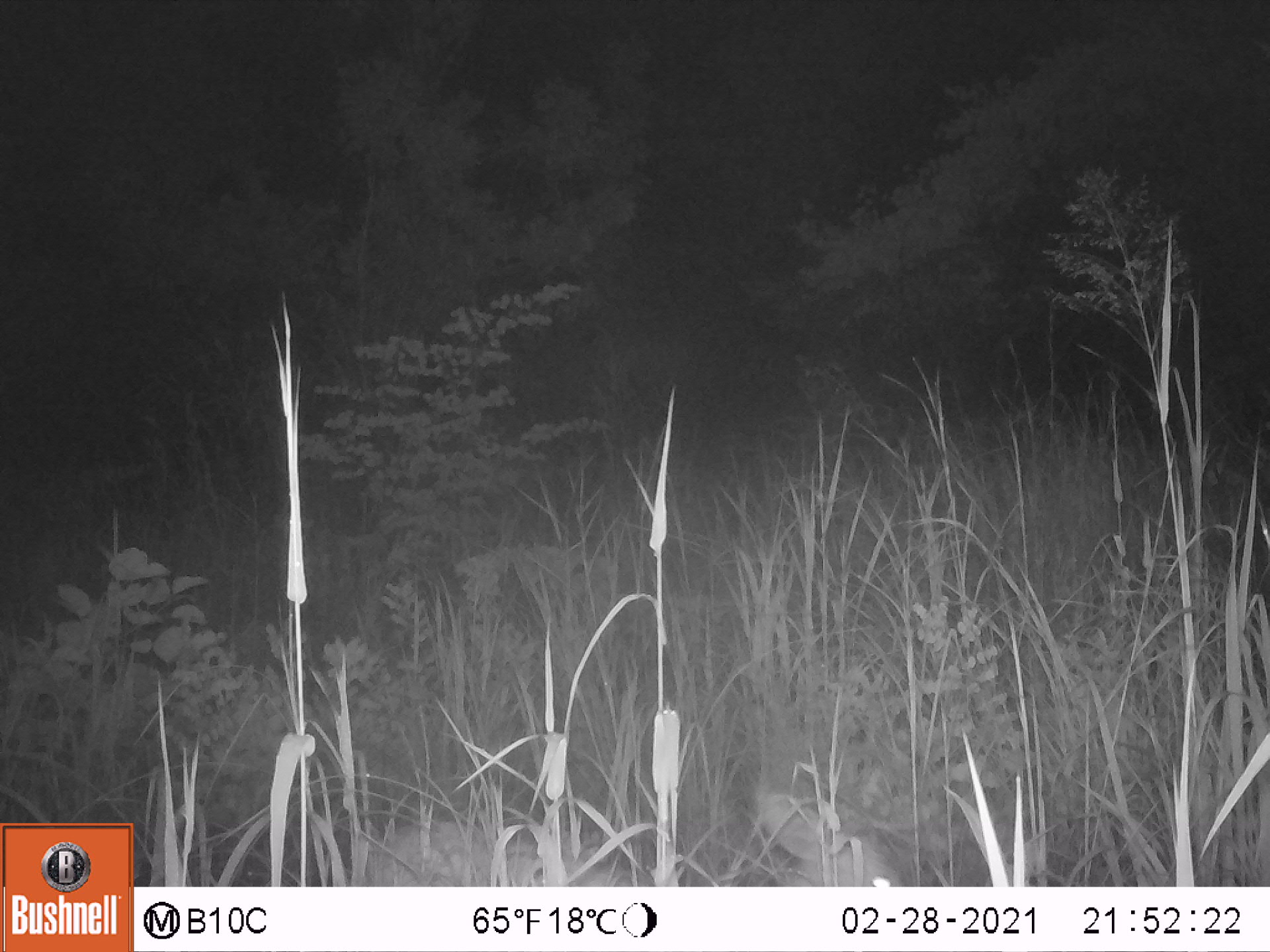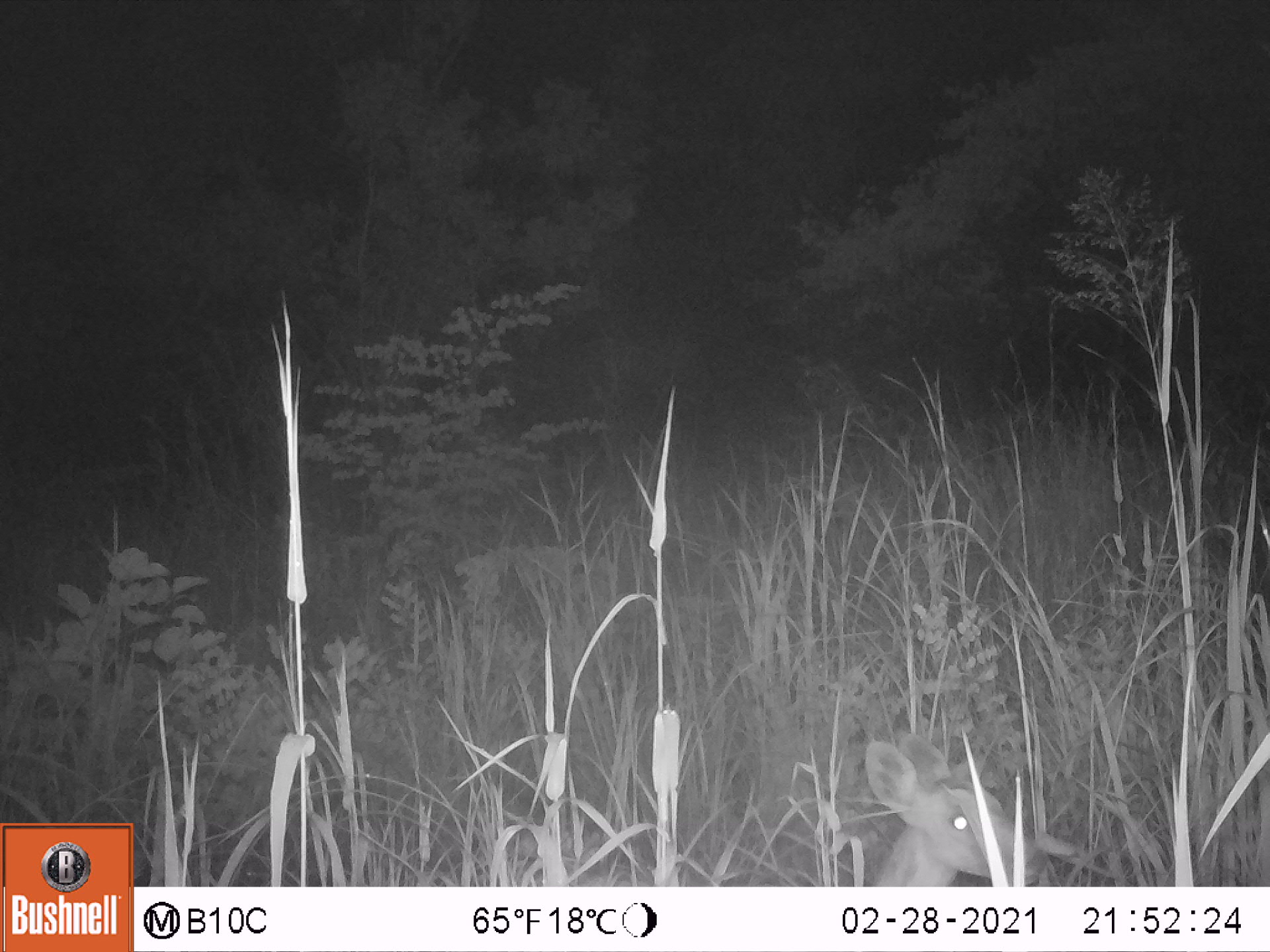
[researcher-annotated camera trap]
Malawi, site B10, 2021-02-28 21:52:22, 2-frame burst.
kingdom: Animalia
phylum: Chordata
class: Mammalia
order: Artiodactyla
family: Bovidae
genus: Sylvicapra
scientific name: Sylvicapra grimmia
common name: common duiker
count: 1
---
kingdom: Animalia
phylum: Chordata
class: Mammalia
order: Artiodactyla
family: Bovidae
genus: Tragelaphus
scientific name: Tragelaphus sylvaticus sylvaticus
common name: cape bushbuck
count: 1